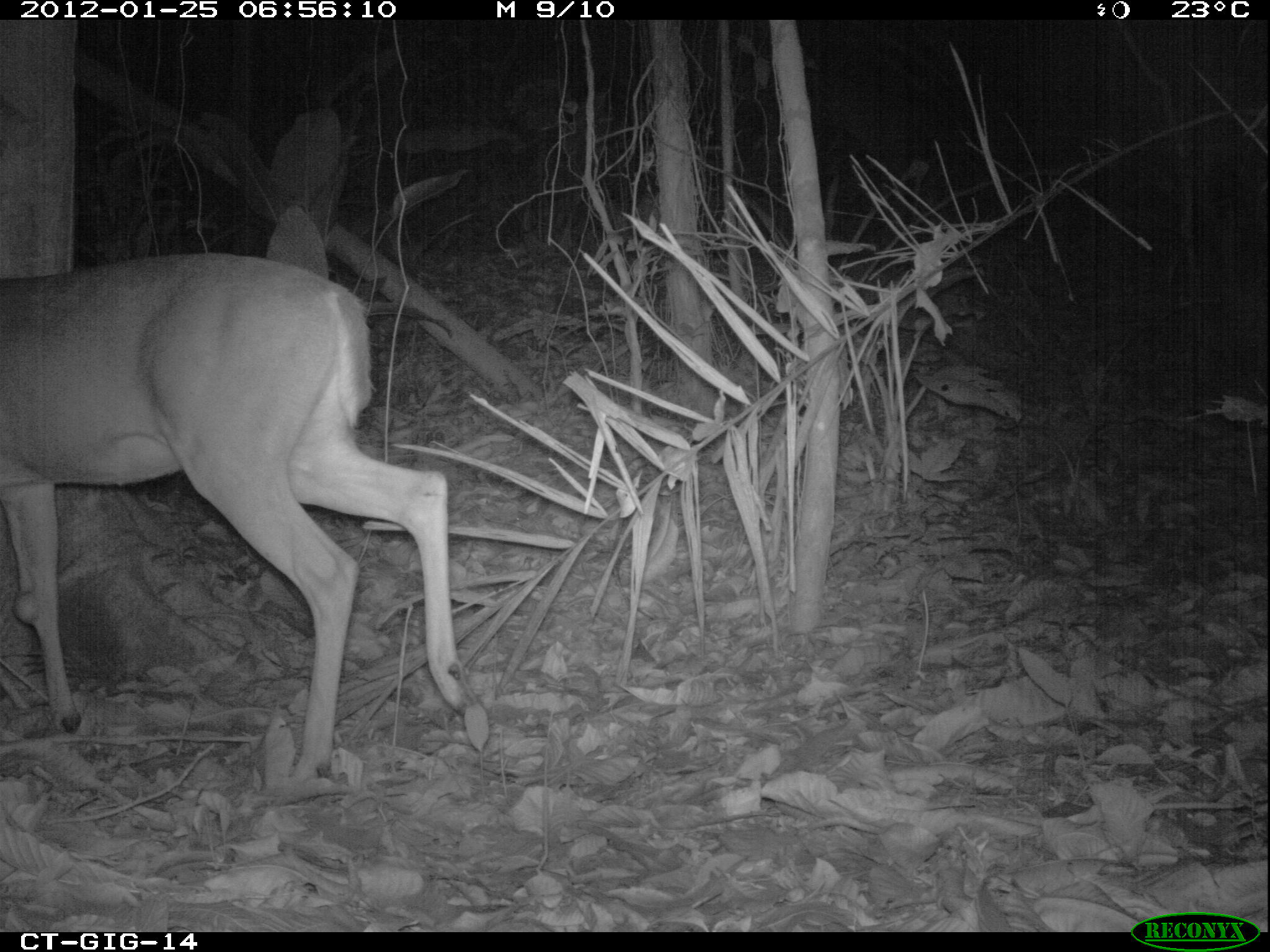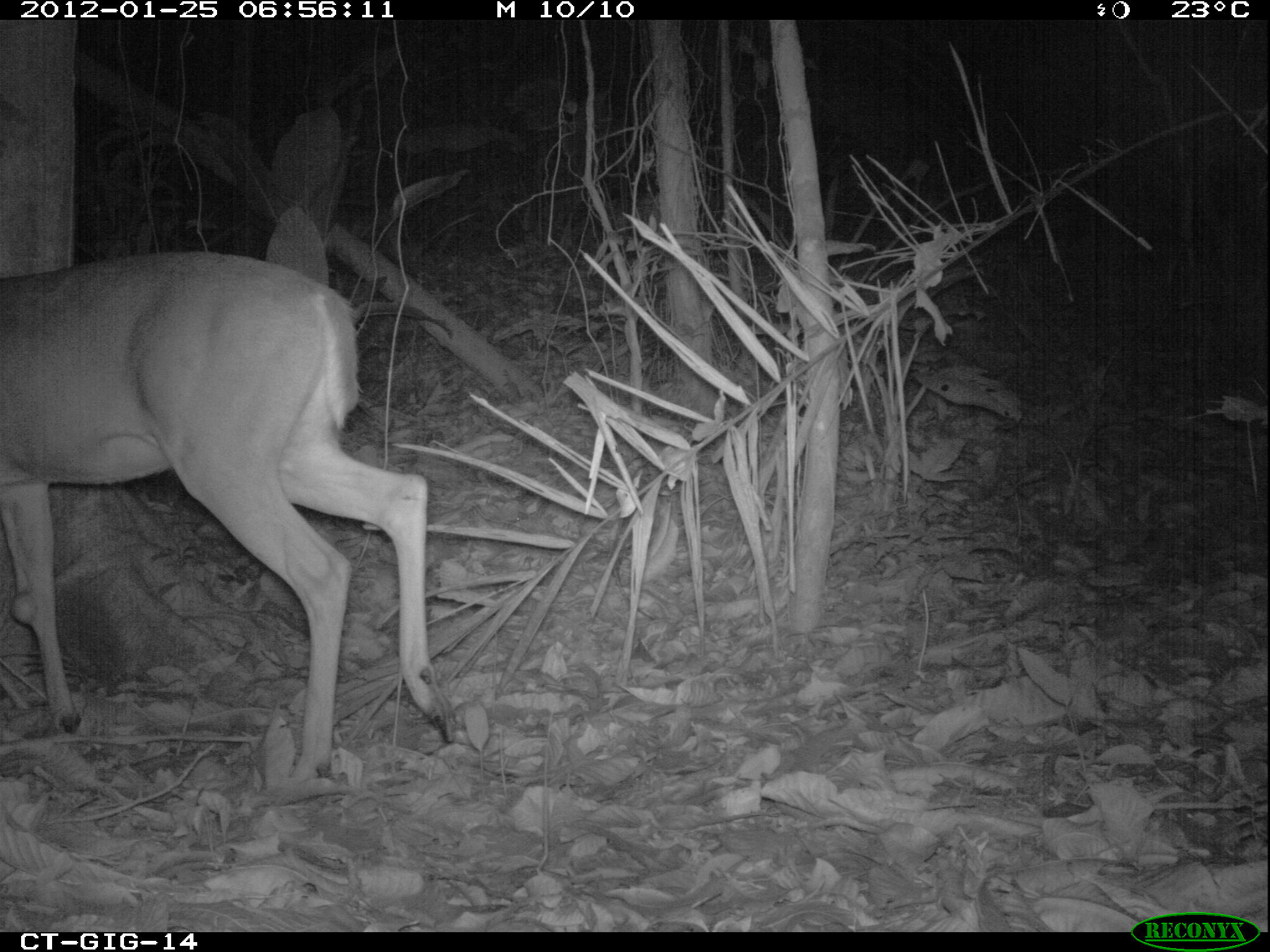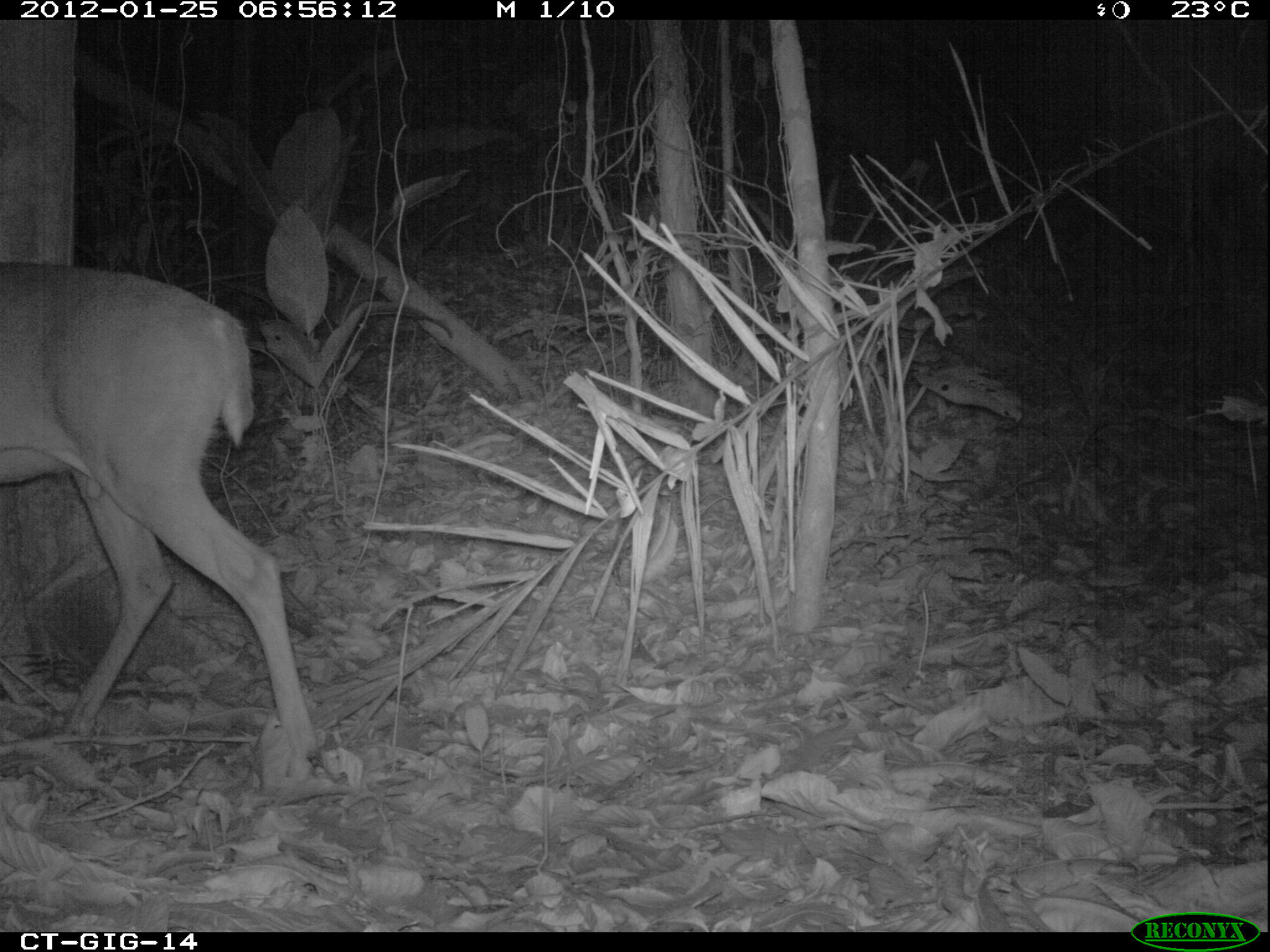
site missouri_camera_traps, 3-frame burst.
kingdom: Animalia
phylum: Chordata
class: Mammalia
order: Artiodactyla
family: Cervidae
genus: Odocoileus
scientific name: Odocoileus virginianus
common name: white-tailed deer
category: white tailed deer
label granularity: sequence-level